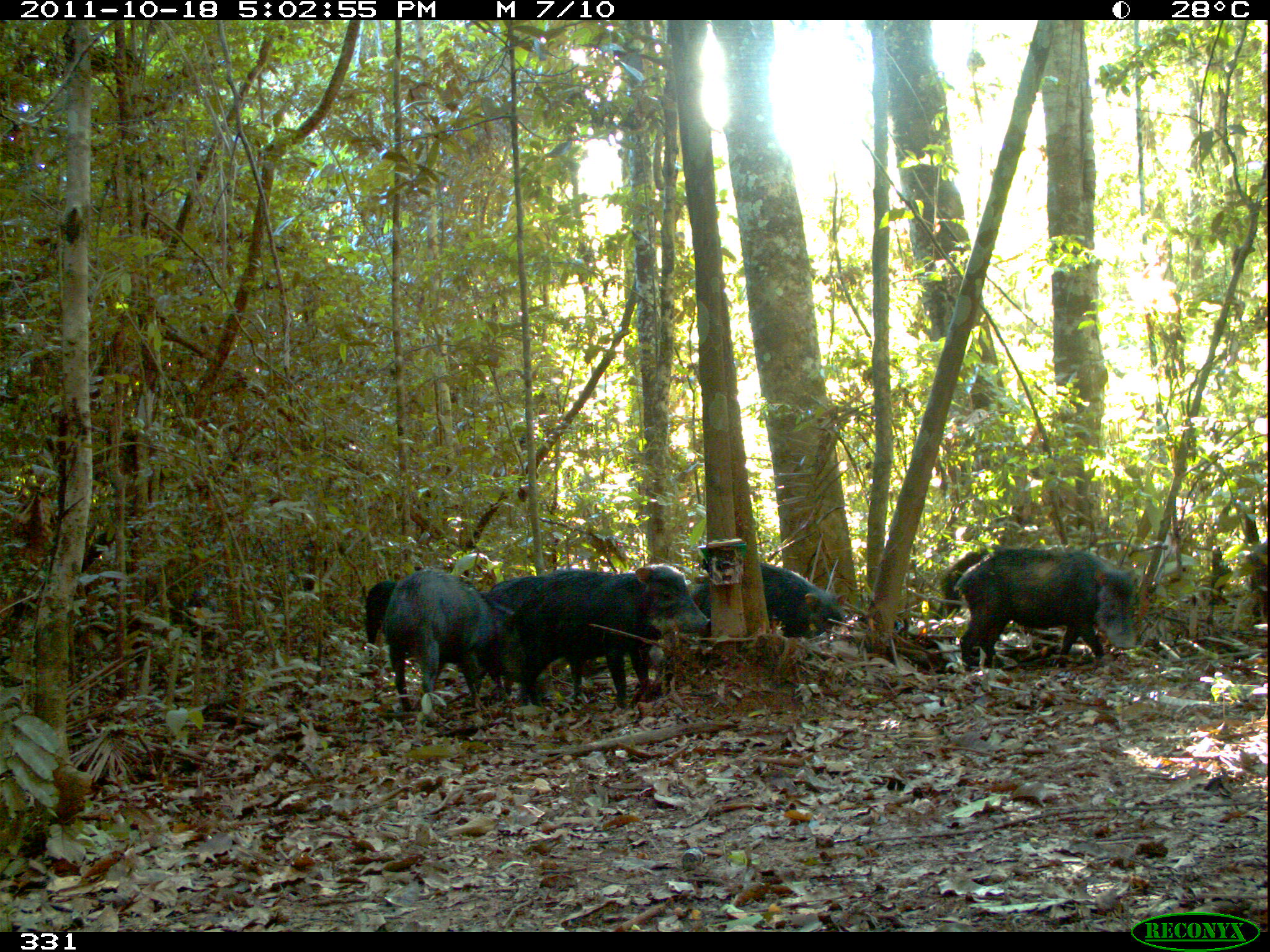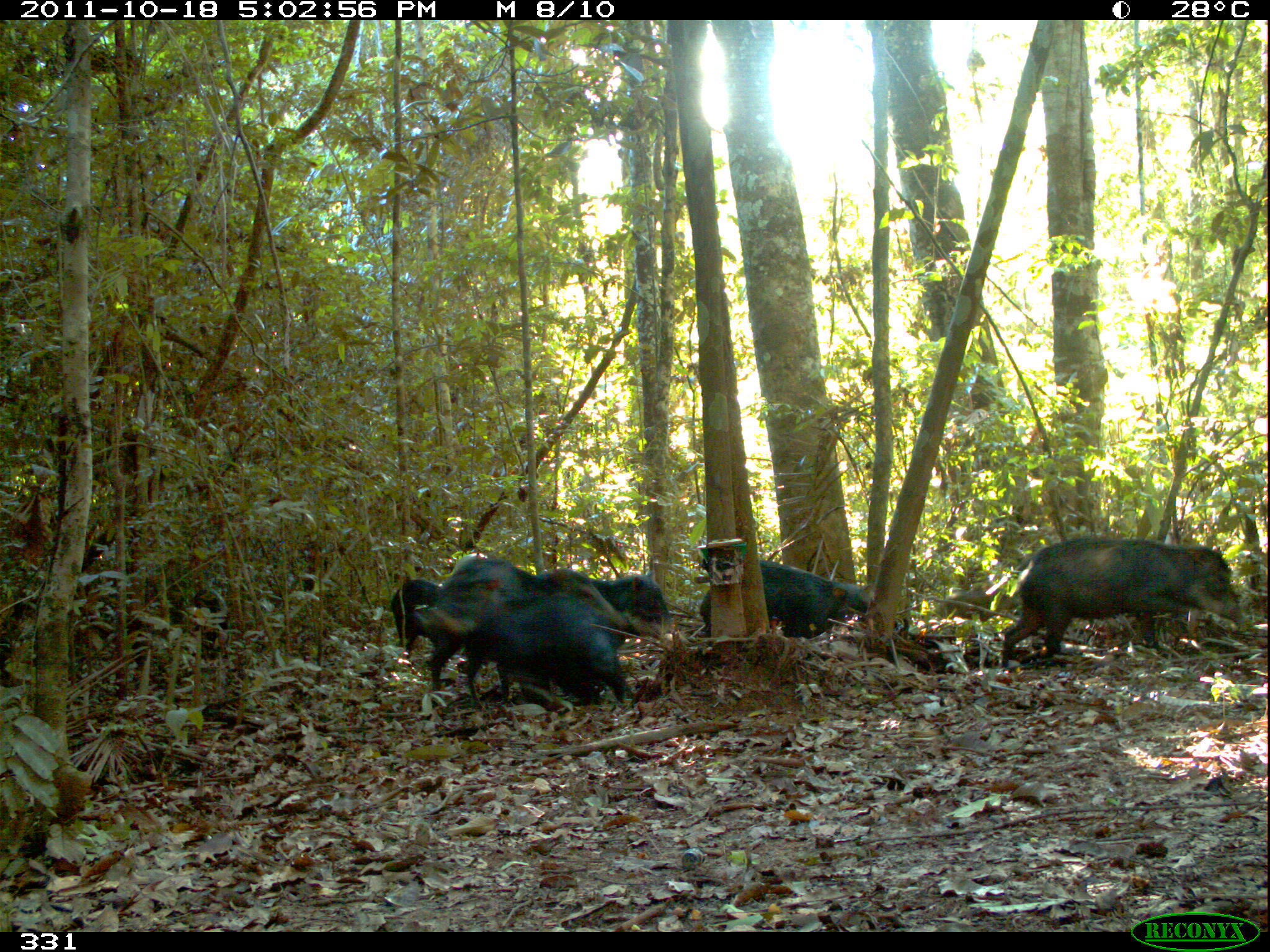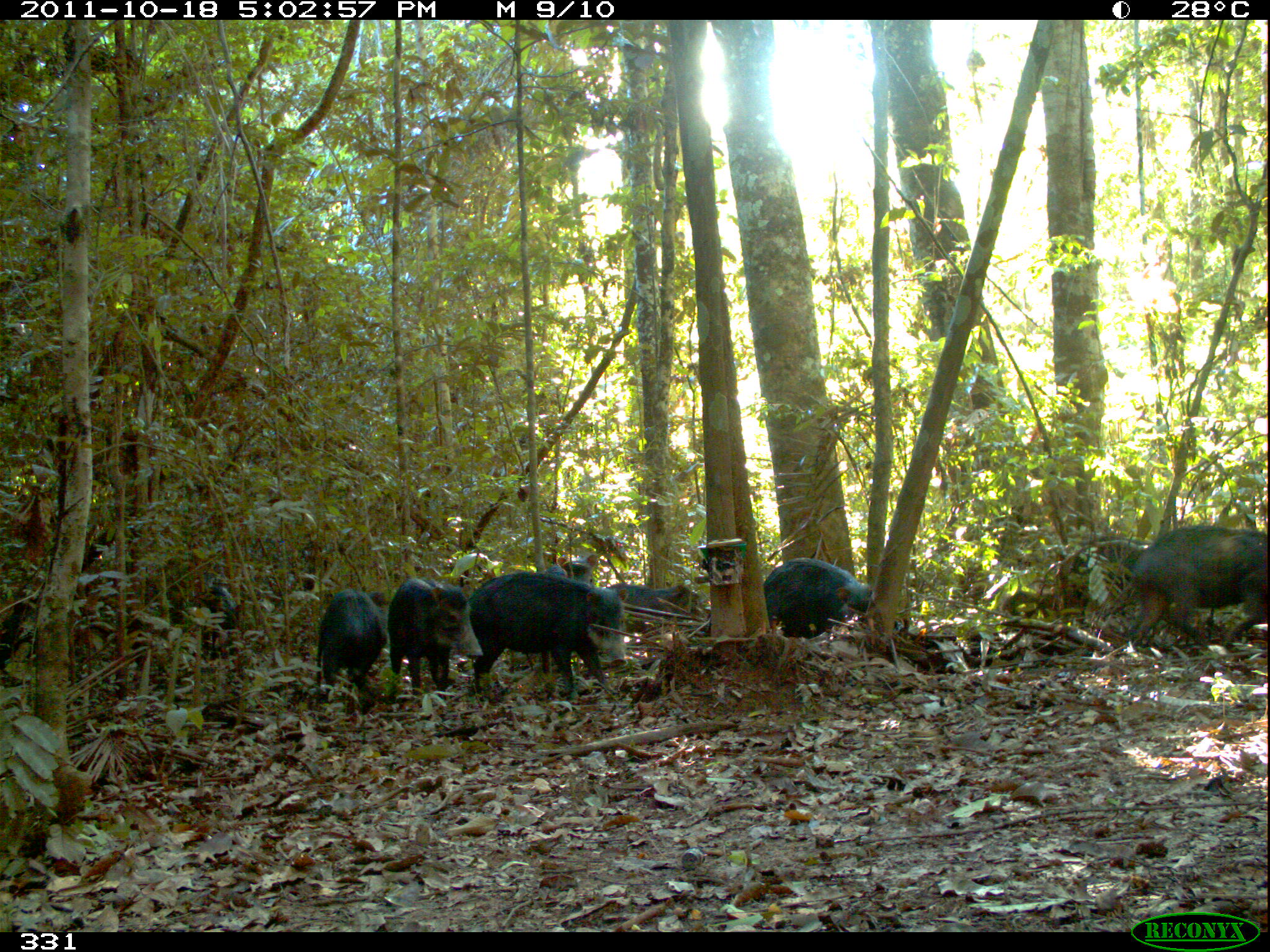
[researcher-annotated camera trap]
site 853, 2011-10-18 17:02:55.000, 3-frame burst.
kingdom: Animalia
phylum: Chordata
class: Mammalia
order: Artiodactyla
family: Tayassuidae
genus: Tayassu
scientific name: Tayassu pecari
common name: white-lipped peccary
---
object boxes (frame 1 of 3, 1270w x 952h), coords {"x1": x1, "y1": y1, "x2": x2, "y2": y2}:
tayassu pecari: {"x1": 484, "y1": 564, "x2": 710, "y2": 706}; {"x1": 952, "y1": 544, "x2": 1140, "y2": 670}; {"x1": 385, "y1": 566, "x2": 529, "y2": 725}; {"x1": 688, "y1": 558, "x2": 850, "y2": 639}; {"x1": 940, "y1": 550, "x2": 990, "y2": 615}; {"x1": 364, "y1": 579, "x2": 400, "y2": 655}; {"x1": 1245, "y1": 536, "x2": 1269, "y2": 625}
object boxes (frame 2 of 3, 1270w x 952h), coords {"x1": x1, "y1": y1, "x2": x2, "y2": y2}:
tayassu pecari: {"x1": 409, "y1": 554, "x2": 640, "y2": 713}; {"x1": 998, "y1": 534, "x2": 1243, "y2": 668}; {"x1": 459, "y1": 565, "x2": 678, "y2": 710}; {"x1": 698, "y1": 559, "x2": 907, "y2": 643}; {"x1": 392, "y1": 577, "x2": 440, "y2": 658}